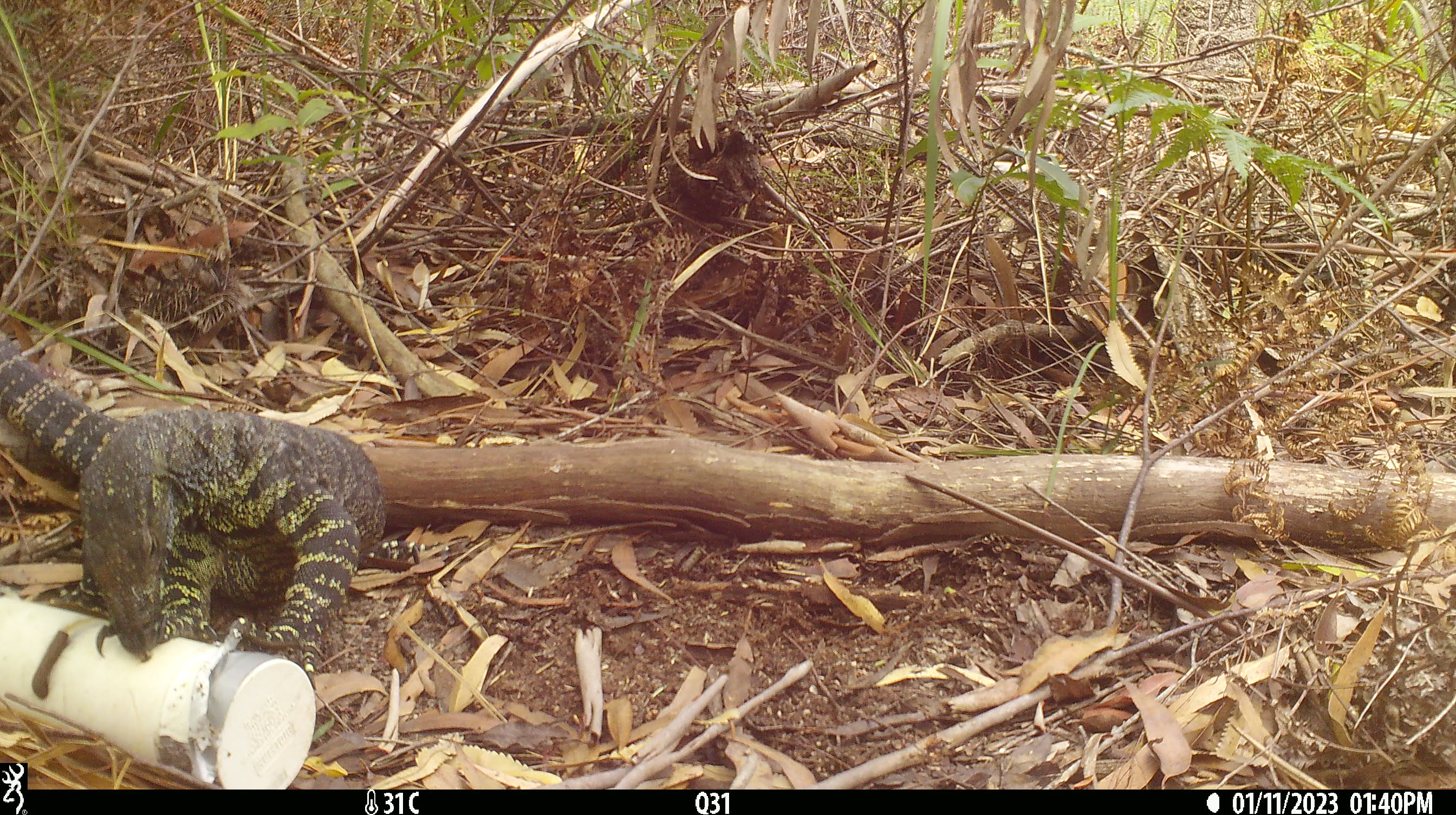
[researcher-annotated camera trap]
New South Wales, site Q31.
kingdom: Animalia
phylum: Chordata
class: Reptilia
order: Squamata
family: Varanidae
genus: Varanus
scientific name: Varanus varius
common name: lace monitor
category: goanna